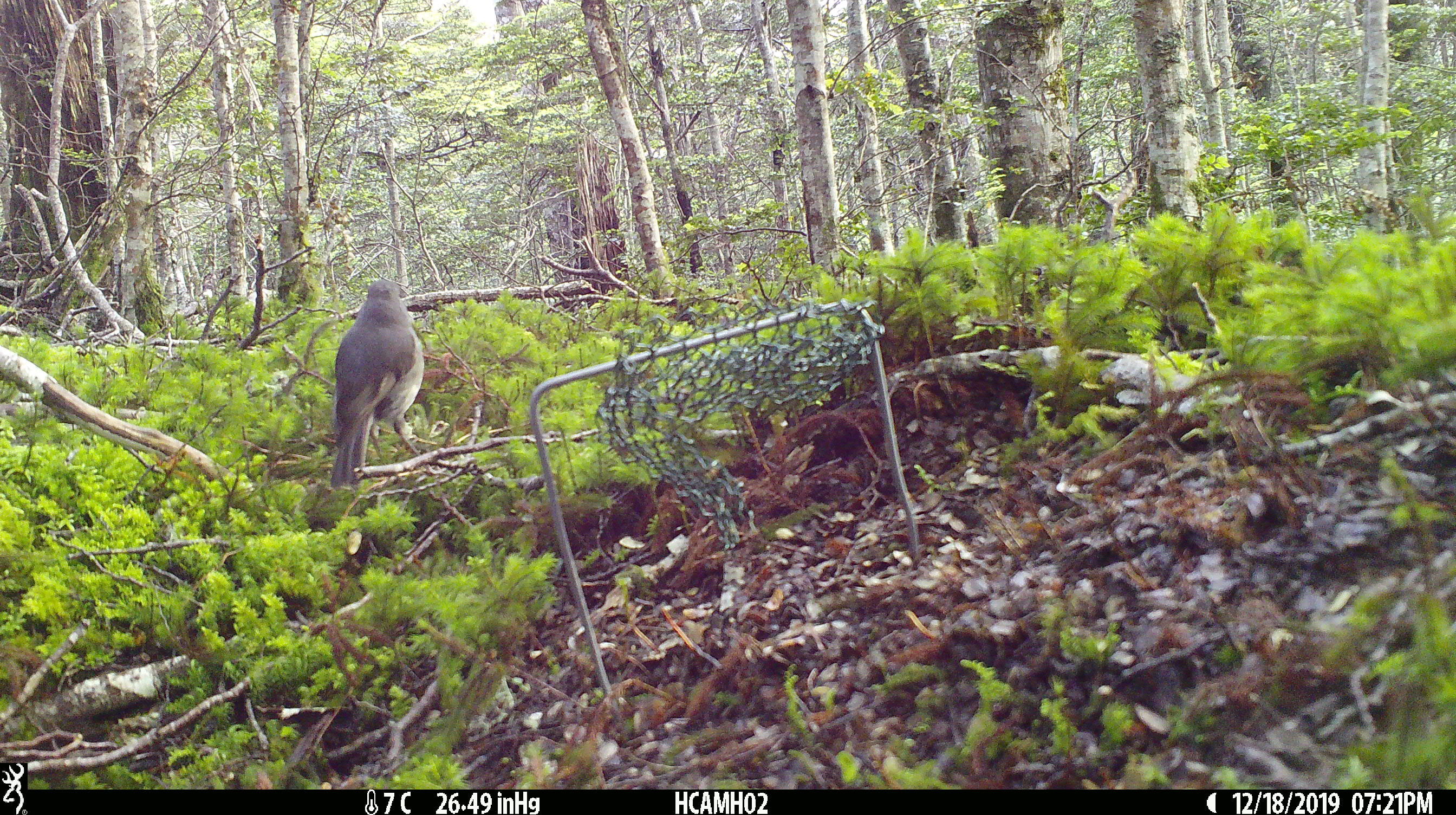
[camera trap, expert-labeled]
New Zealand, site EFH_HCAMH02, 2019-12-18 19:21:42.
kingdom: Animalia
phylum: Chordata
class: Aves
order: Passeriformes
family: Petroicidae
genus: Petroica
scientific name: Petroica australis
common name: new zealand robin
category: robin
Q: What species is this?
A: Robin (new zealand robin) (Petroica australis).